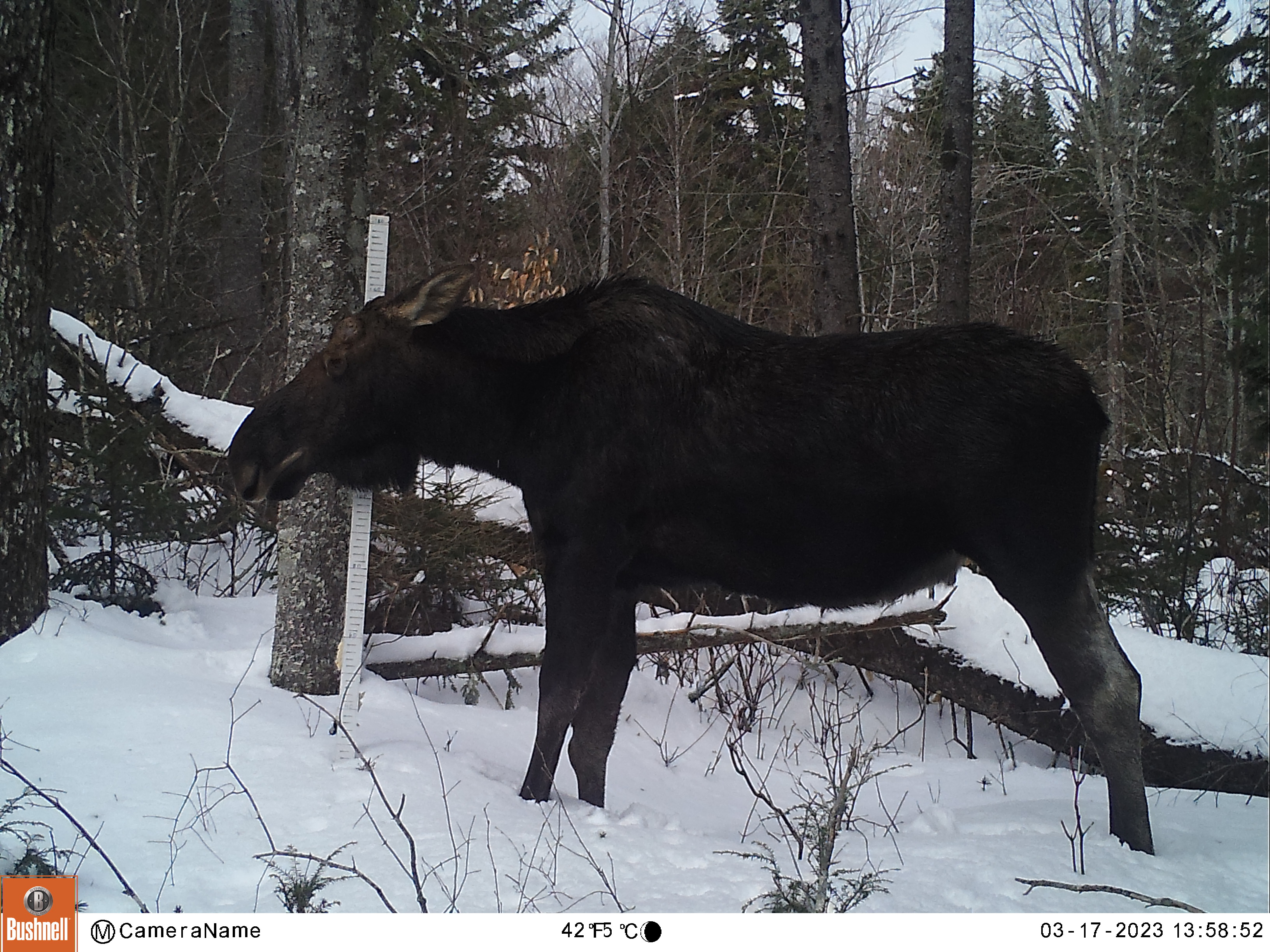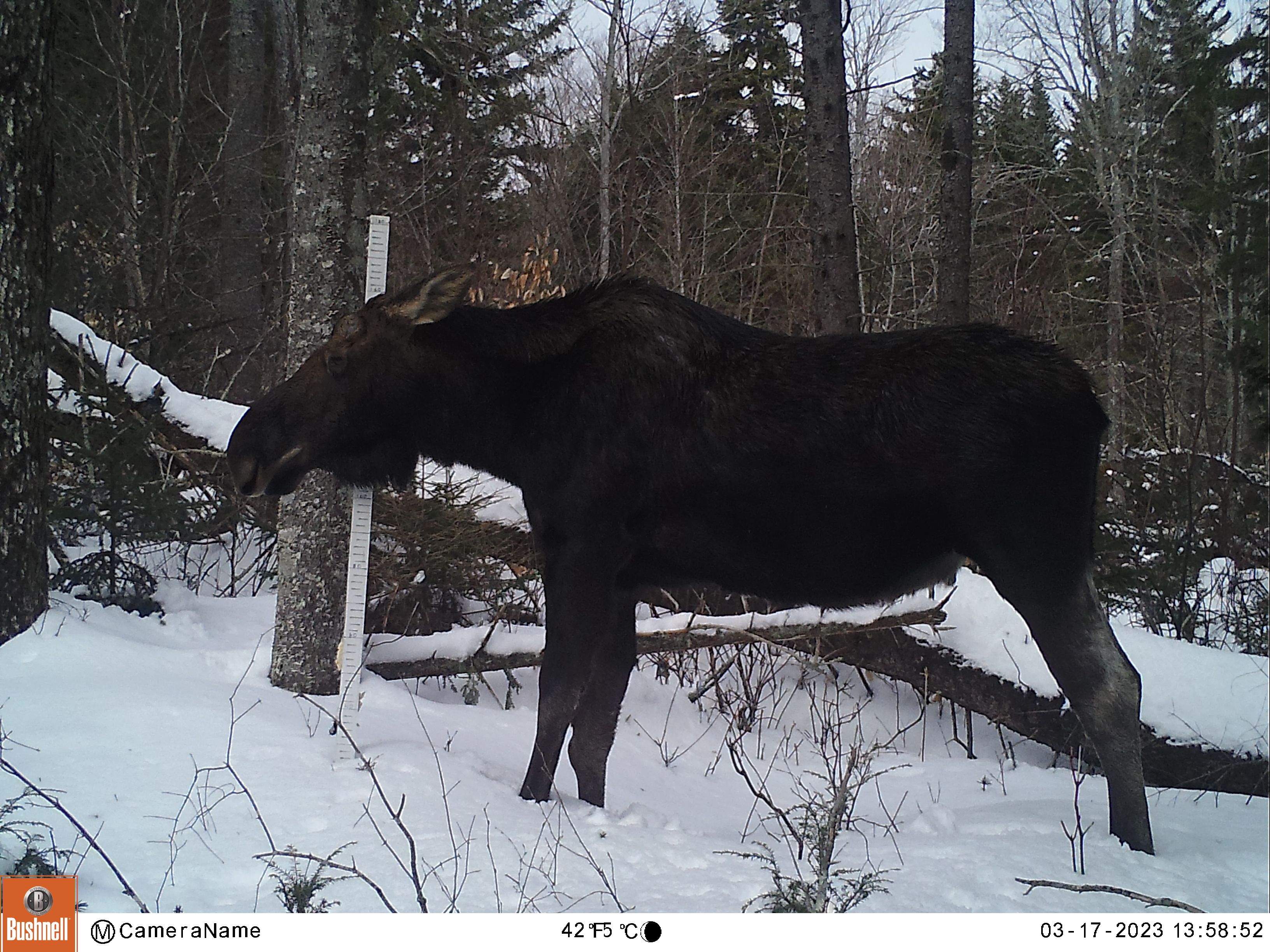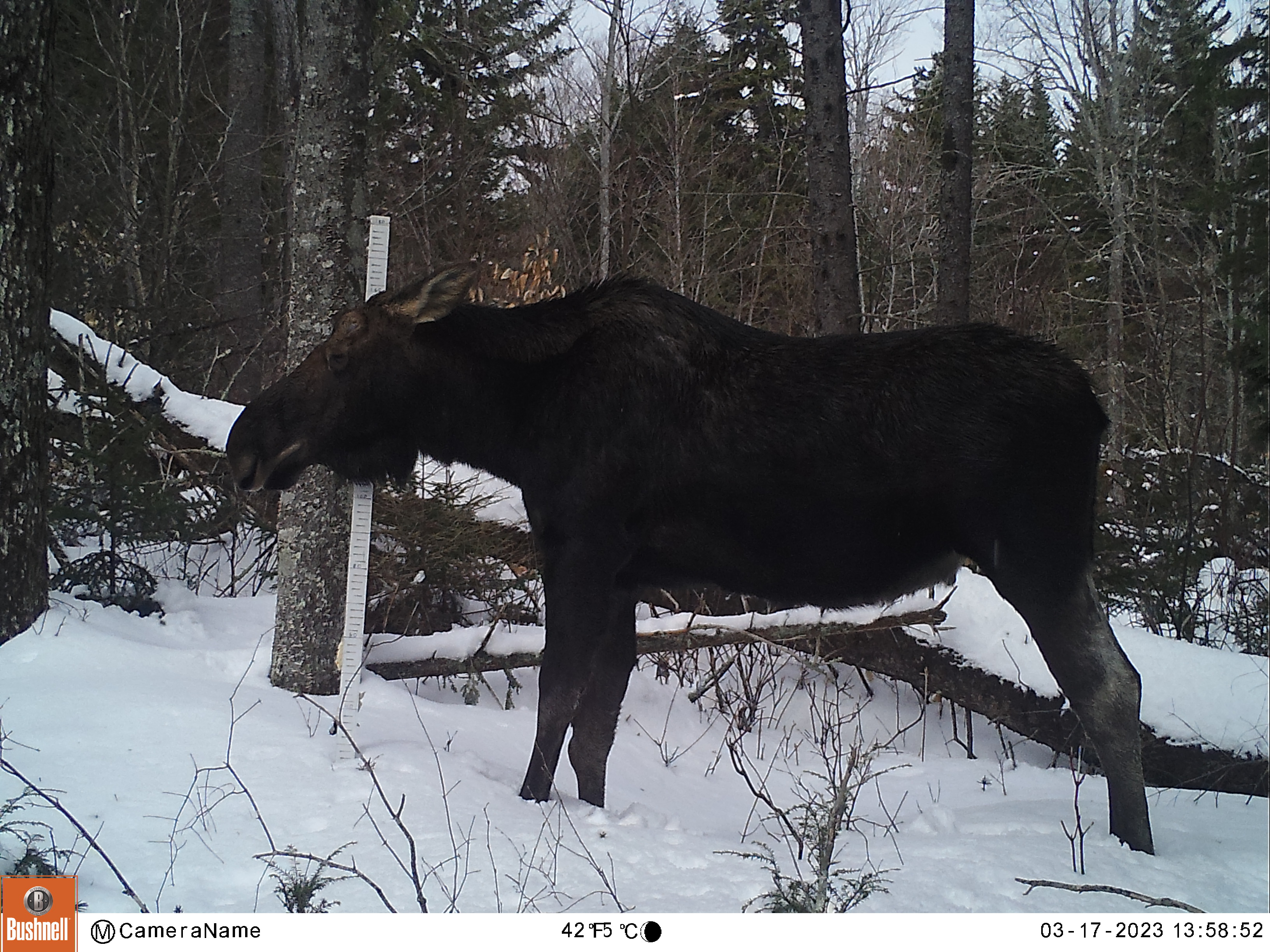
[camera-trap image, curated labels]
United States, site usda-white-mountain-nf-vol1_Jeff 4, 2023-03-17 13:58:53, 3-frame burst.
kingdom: Animalia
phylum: Chordata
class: Mammalia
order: Artiodactyla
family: Cervidae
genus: Alces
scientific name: Alces alces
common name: moose